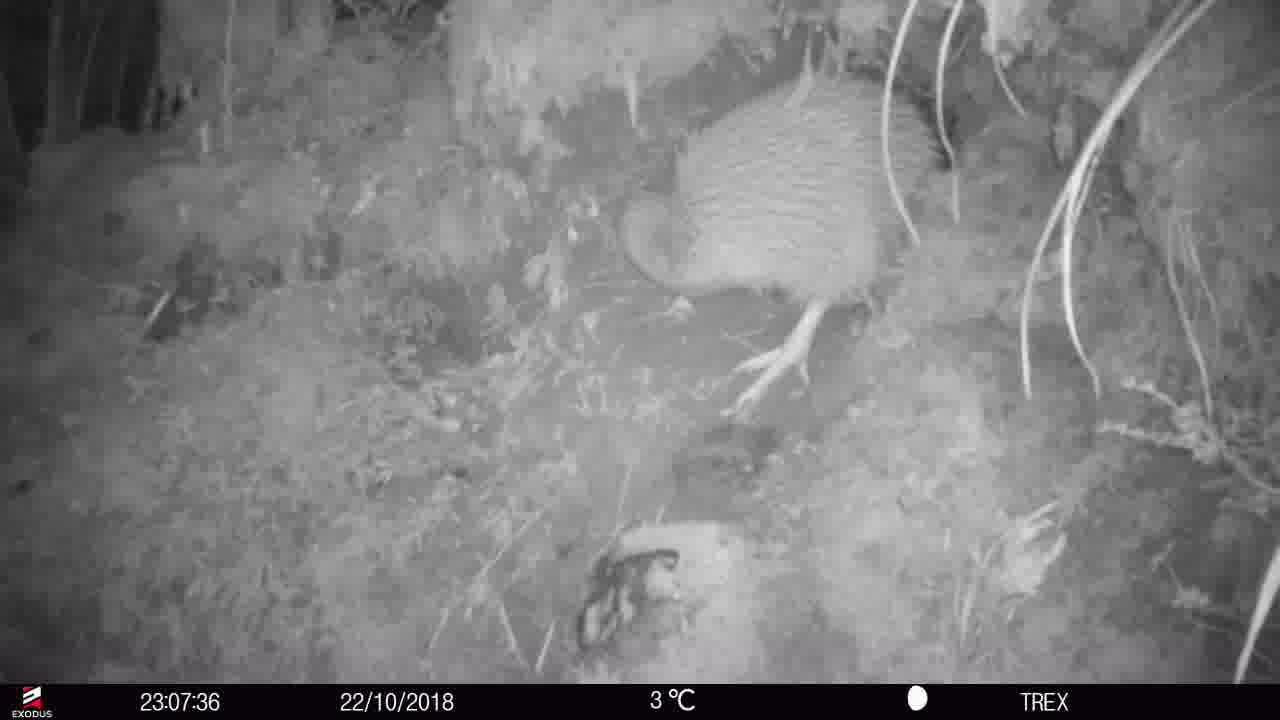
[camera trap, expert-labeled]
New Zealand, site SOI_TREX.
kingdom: Animalia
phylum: Chordata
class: Aves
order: Apterygiformes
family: Apterygidae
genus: Apteryx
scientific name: Apteryx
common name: kiwi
Kiwi (Apteryx).